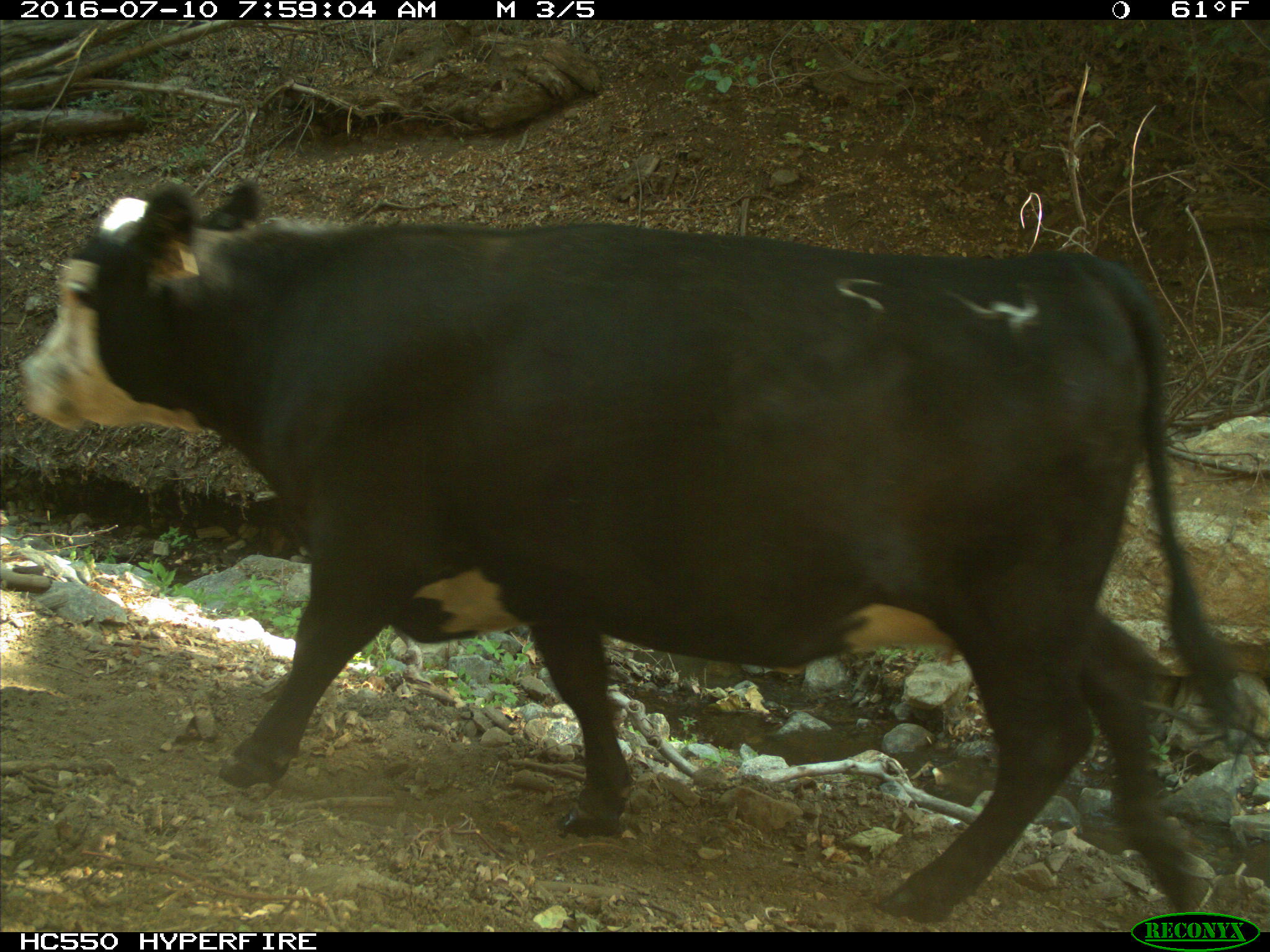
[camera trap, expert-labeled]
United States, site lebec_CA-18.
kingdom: Animalia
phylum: Chordata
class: Mammalia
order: Artiodactyla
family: Bovidae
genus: Bos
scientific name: Bos taurus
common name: domestic cow